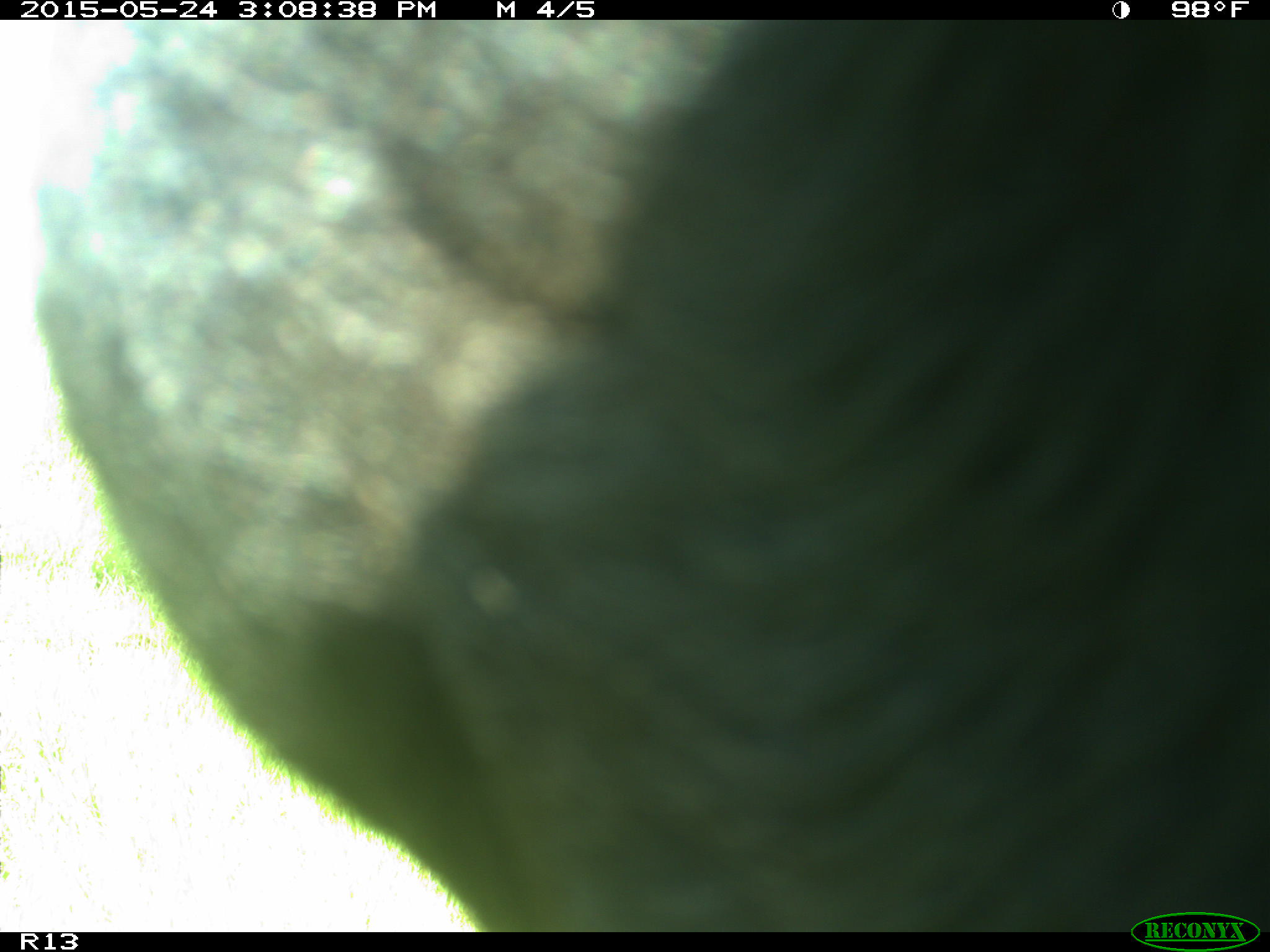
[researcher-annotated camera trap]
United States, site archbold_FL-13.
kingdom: Animalia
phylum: Chordata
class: Mammalia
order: Artiodactyla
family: Bovidae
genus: Bos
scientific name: Bos taurus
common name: domestic cow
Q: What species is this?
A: Bos taurus (domestic cow).